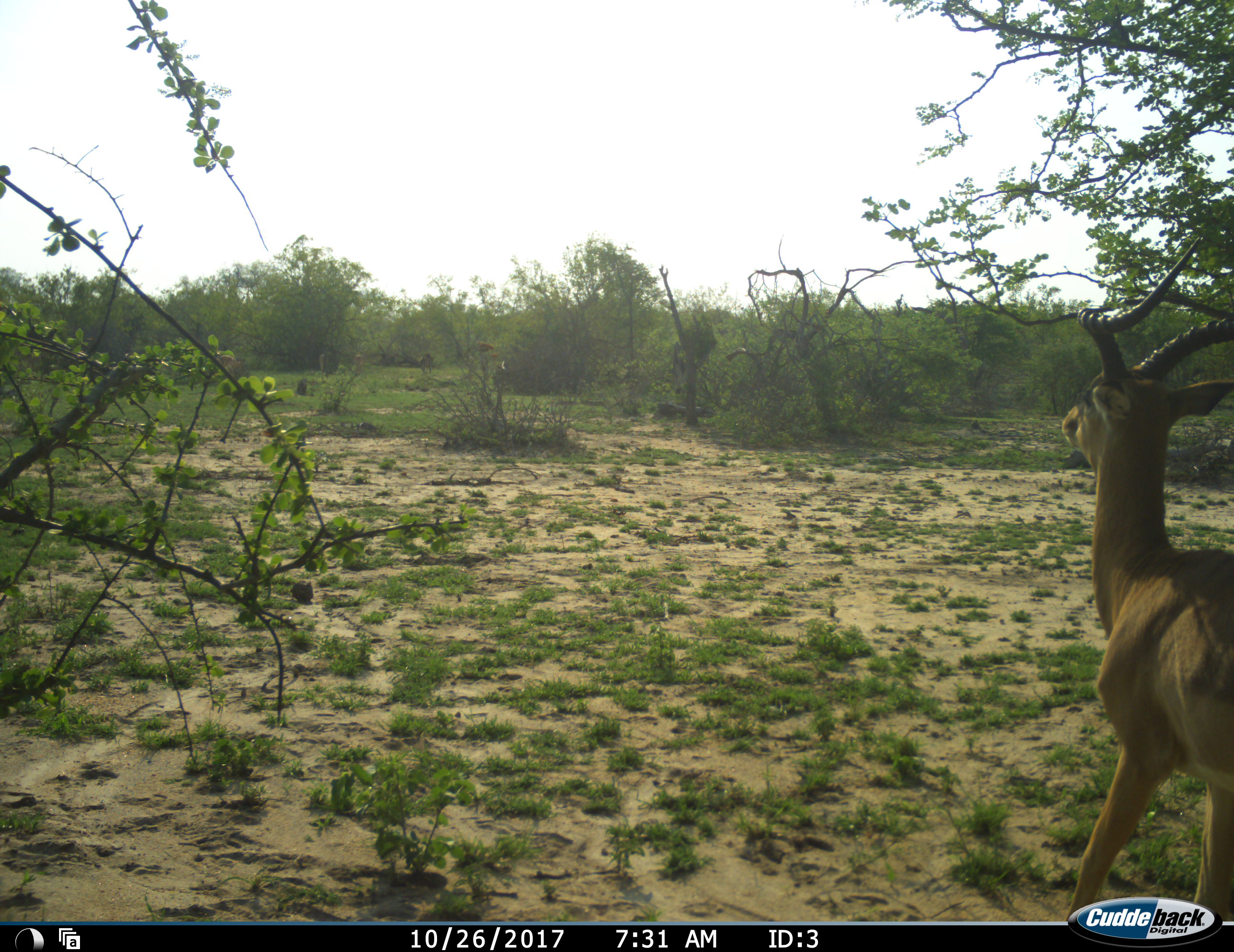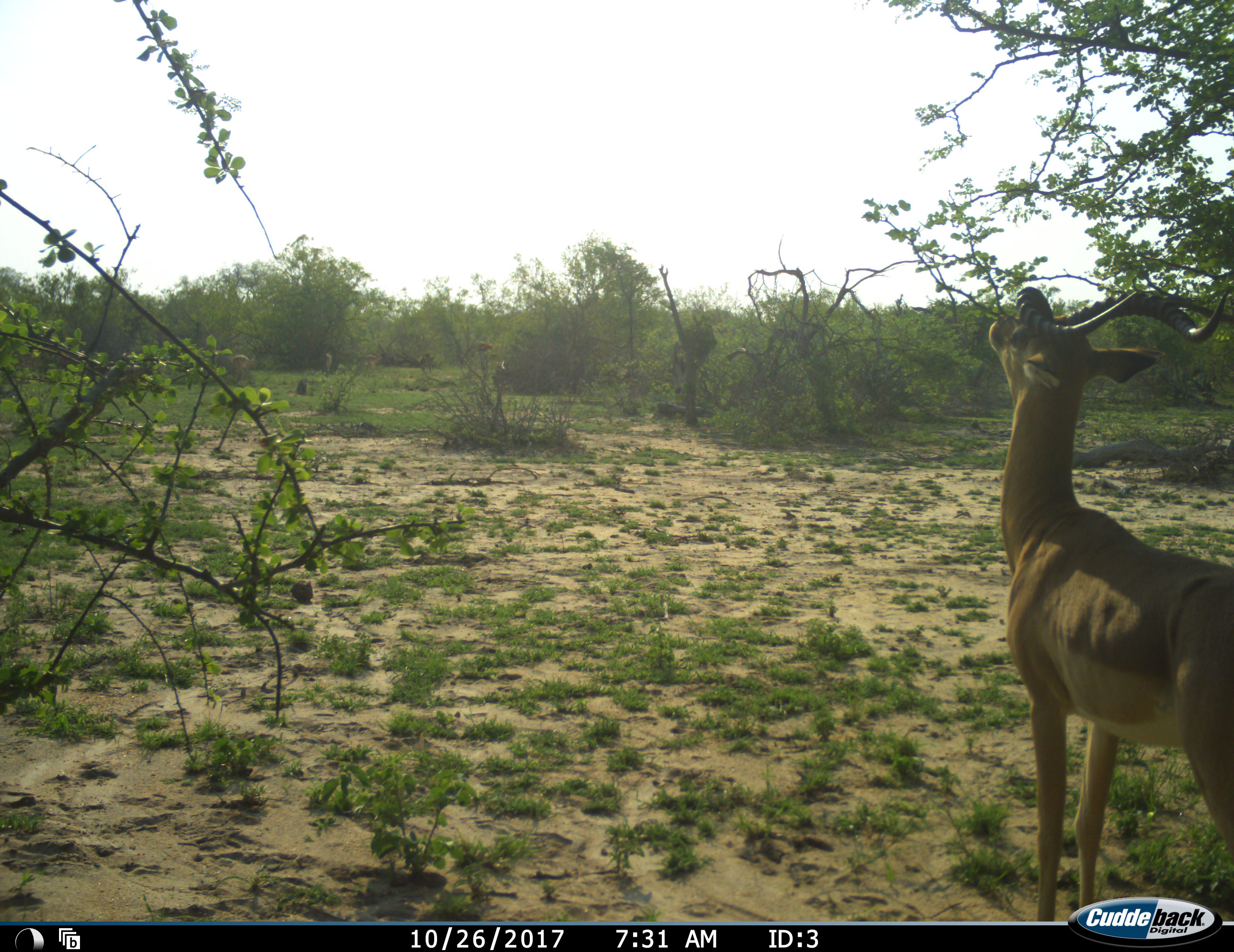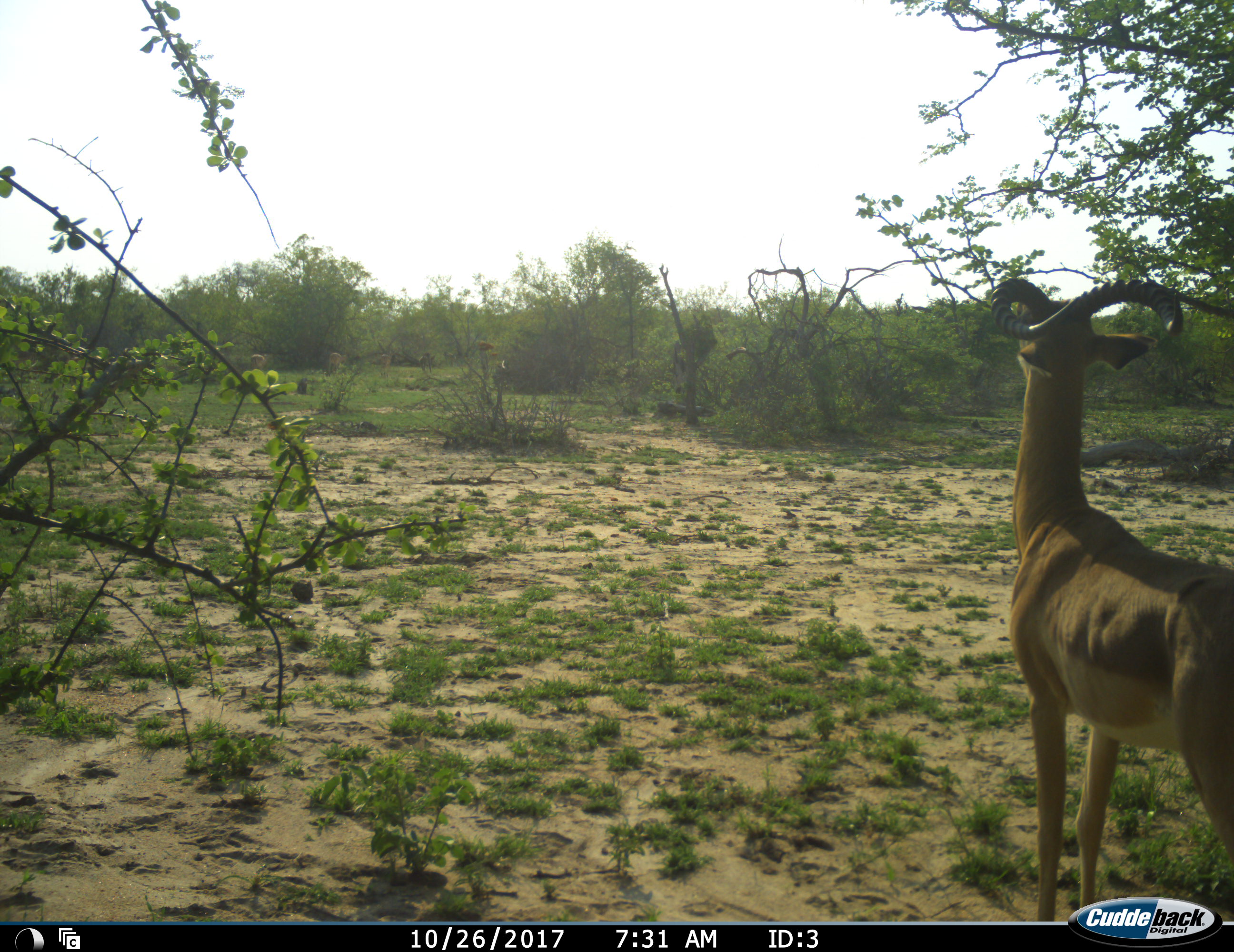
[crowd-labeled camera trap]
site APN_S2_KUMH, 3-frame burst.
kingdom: Animalia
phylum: Chordata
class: Mammalia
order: Artiodactyla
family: Bovidae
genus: Aepyceros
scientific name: Aepyceros melampus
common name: impala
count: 1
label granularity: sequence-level